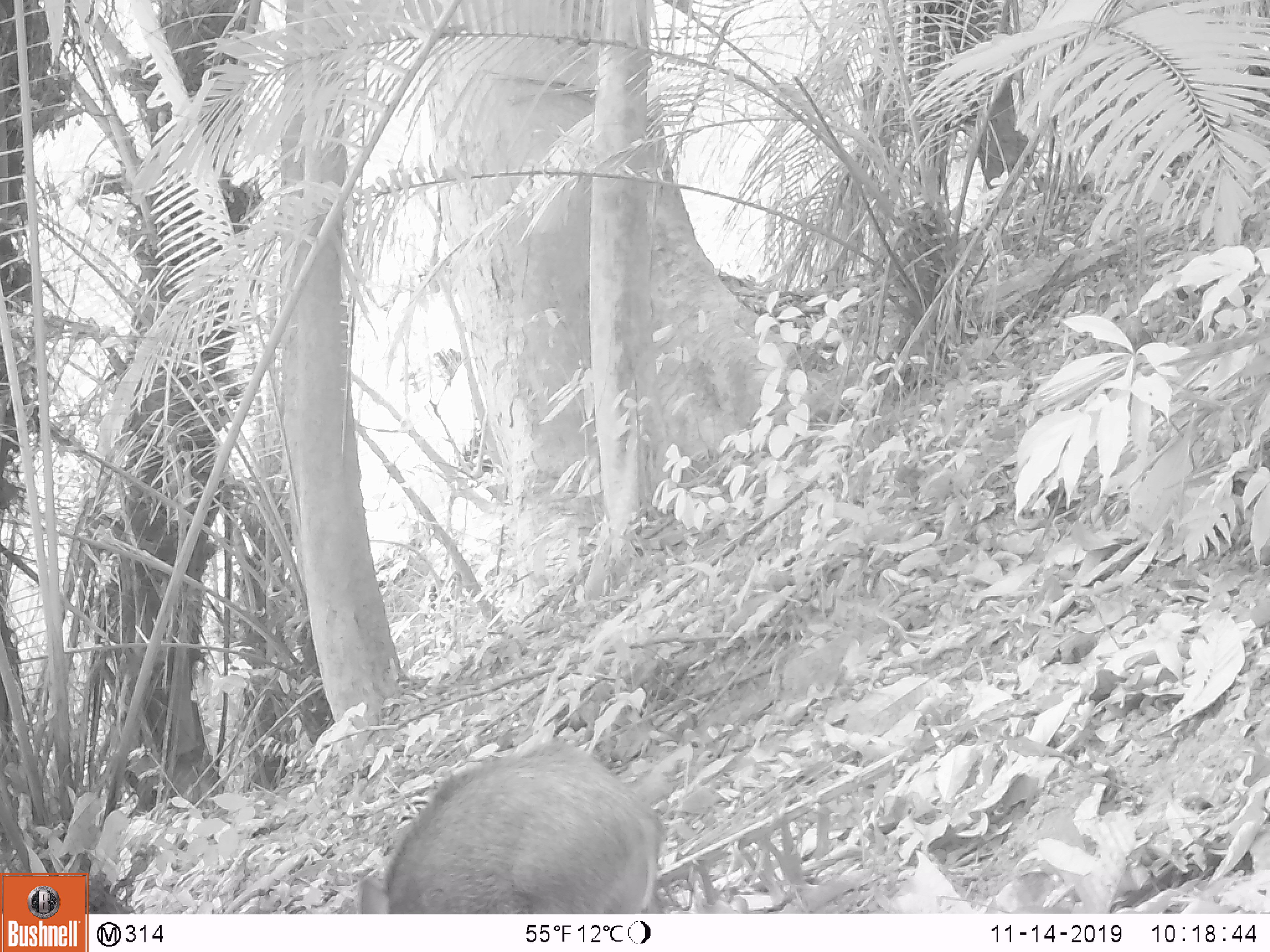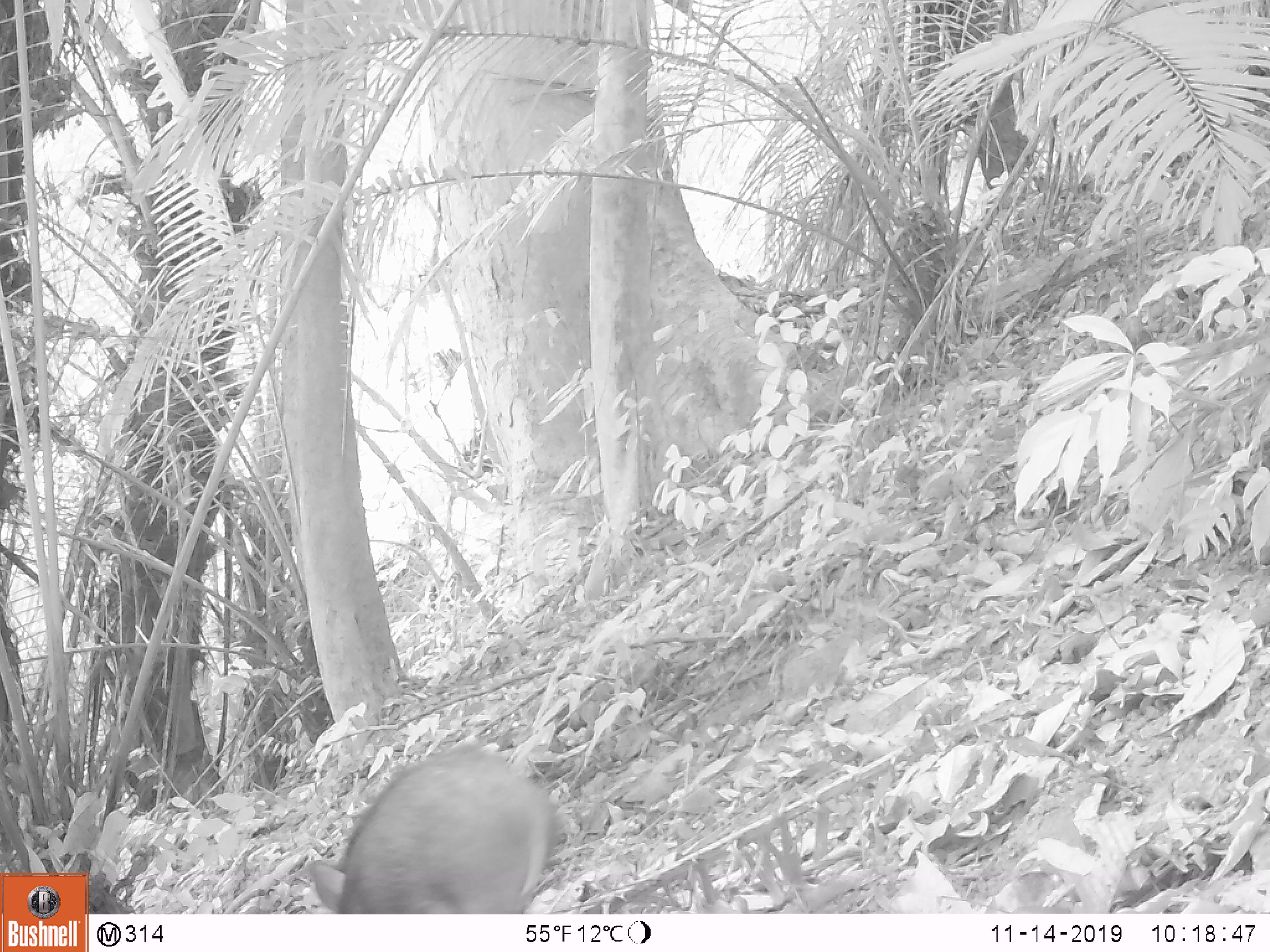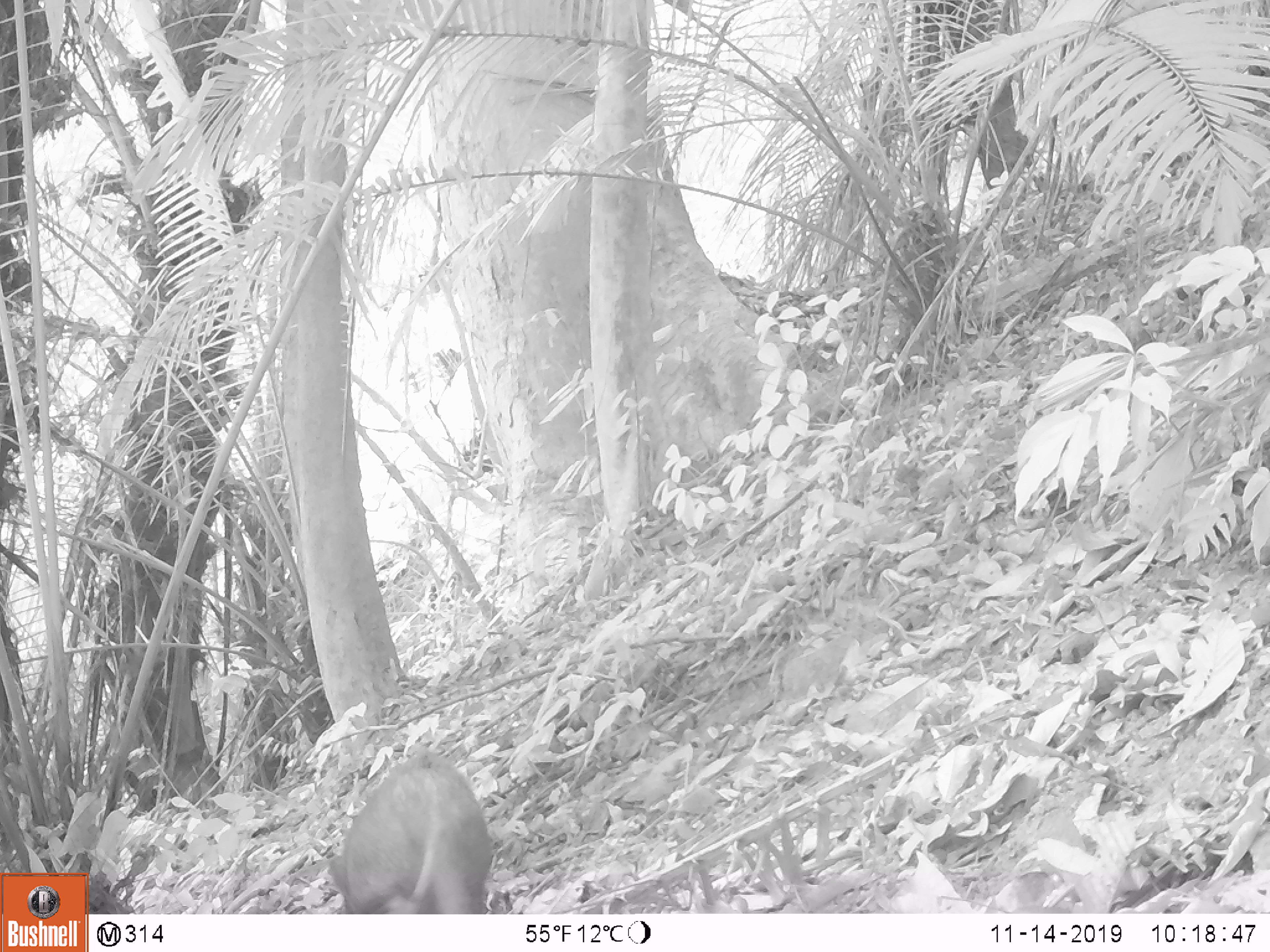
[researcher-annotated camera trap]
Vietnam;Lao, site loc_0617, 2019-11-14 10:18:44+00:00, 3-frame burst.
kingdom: Animalia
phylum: Chordata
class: Mammalia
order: Artiodactyla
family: Suidae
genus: Sus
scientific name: Sus scrofa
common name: eurasian wild pig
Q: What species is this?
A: Eurasian wild pig (Sus scrofa).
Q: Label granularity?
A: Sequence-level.